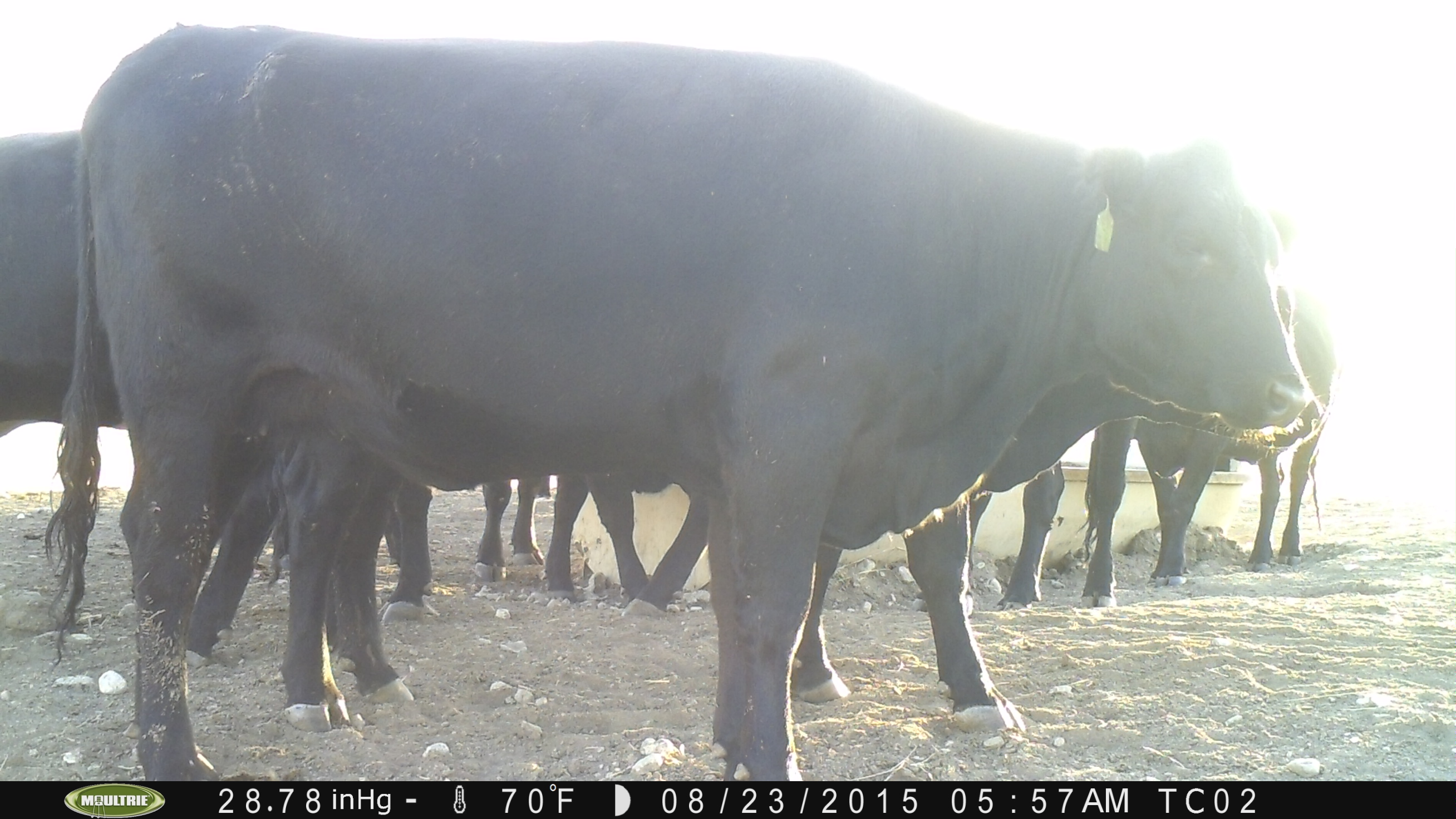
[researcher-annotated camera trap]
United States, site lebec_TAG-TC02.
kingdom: Animalia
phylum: Chordata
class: Mammalia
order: Artiodactyla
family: Bovidae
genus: Bos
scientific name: Bos taurus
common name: domestic cow